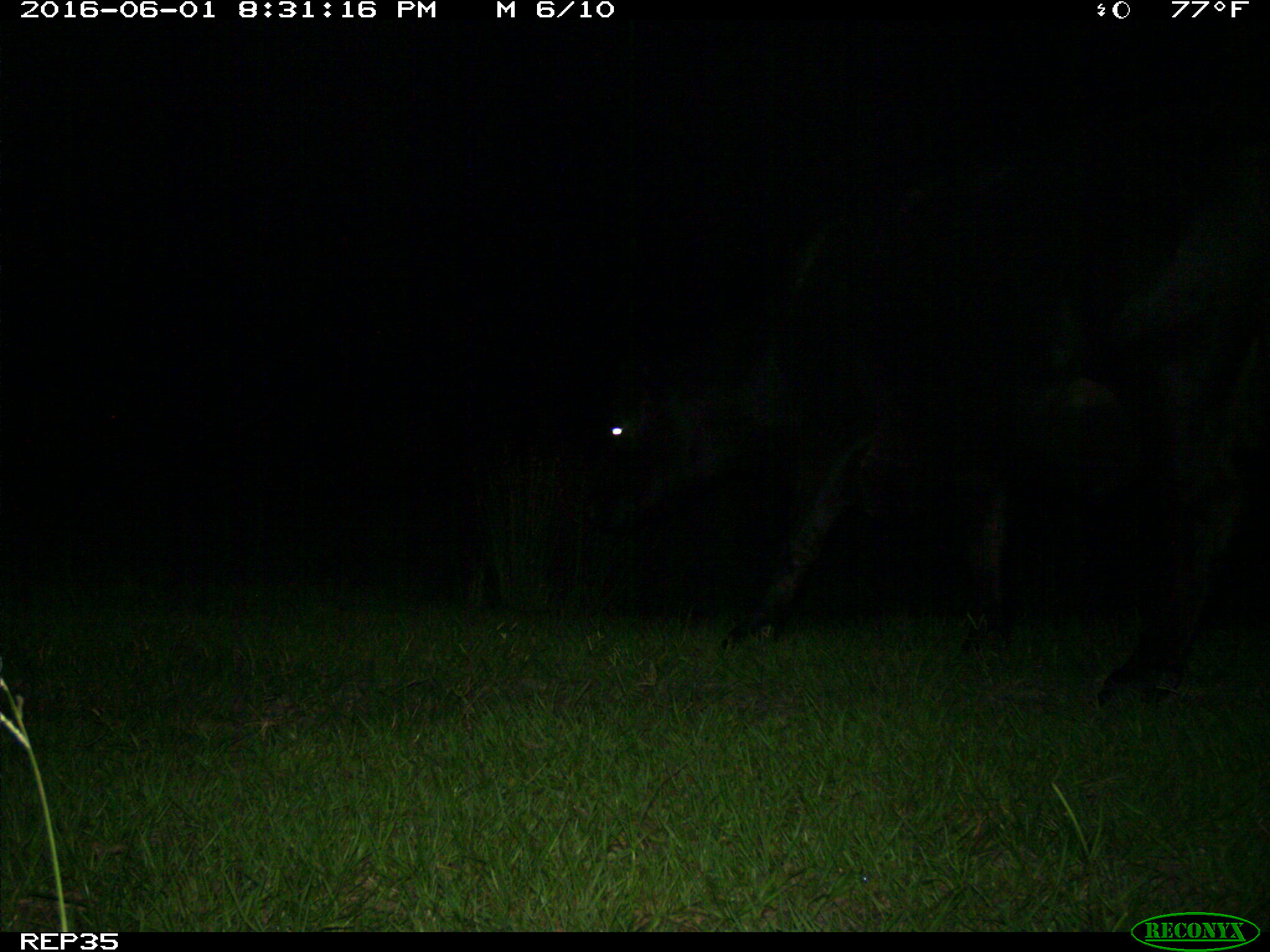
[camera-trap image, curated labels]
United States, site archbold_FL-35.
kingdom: Animalia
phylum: Chordata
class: Mammalia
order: Artiodactyla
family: Bovidae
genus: Bos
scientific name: Bos taurus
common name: domestic cow